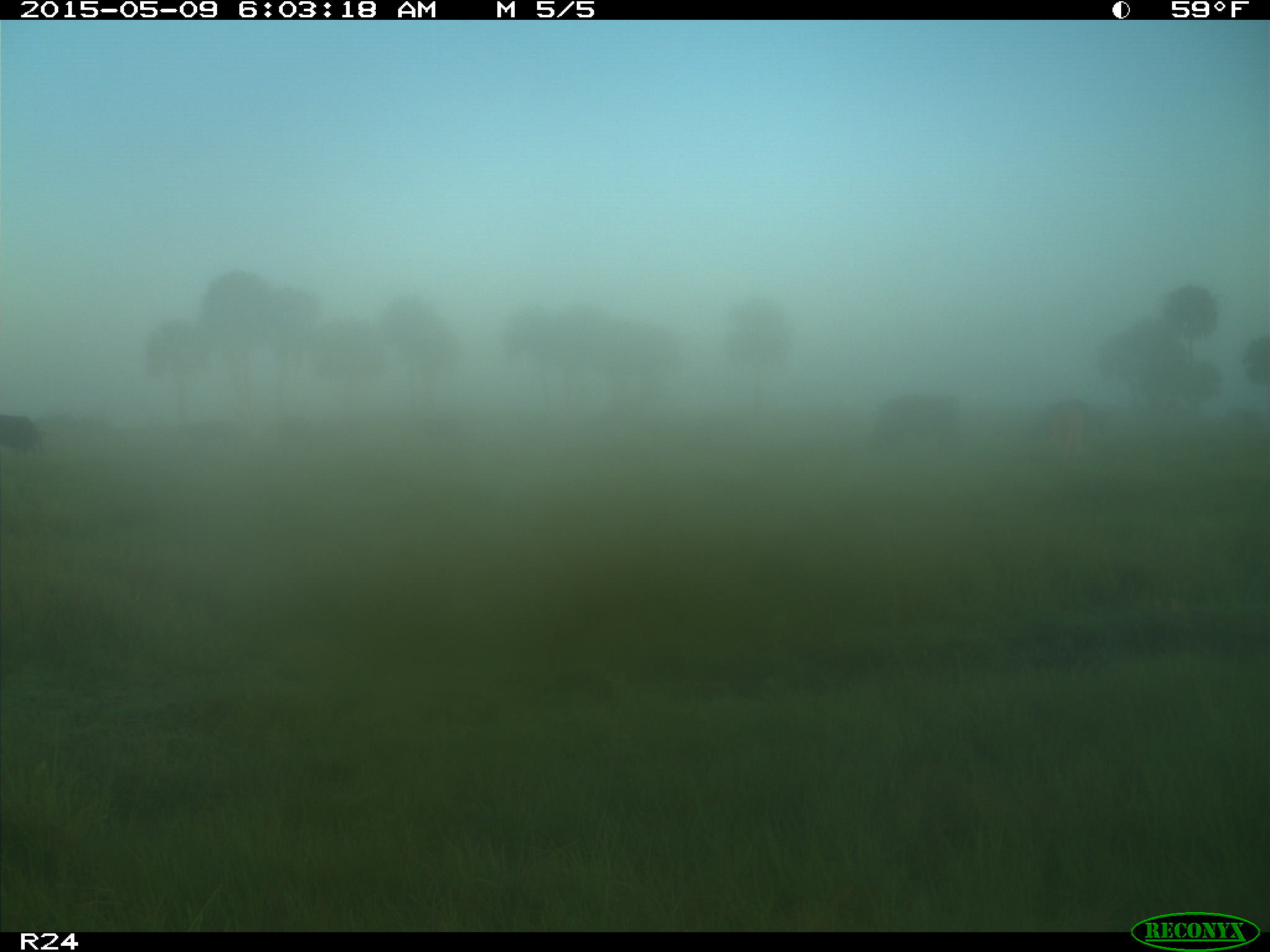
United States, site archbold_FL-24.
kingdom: Animalia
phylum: Chordata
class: Mammalia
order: Artiodactyla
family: Bovidae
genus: Bos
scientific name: Bos taurus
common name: domestic cow